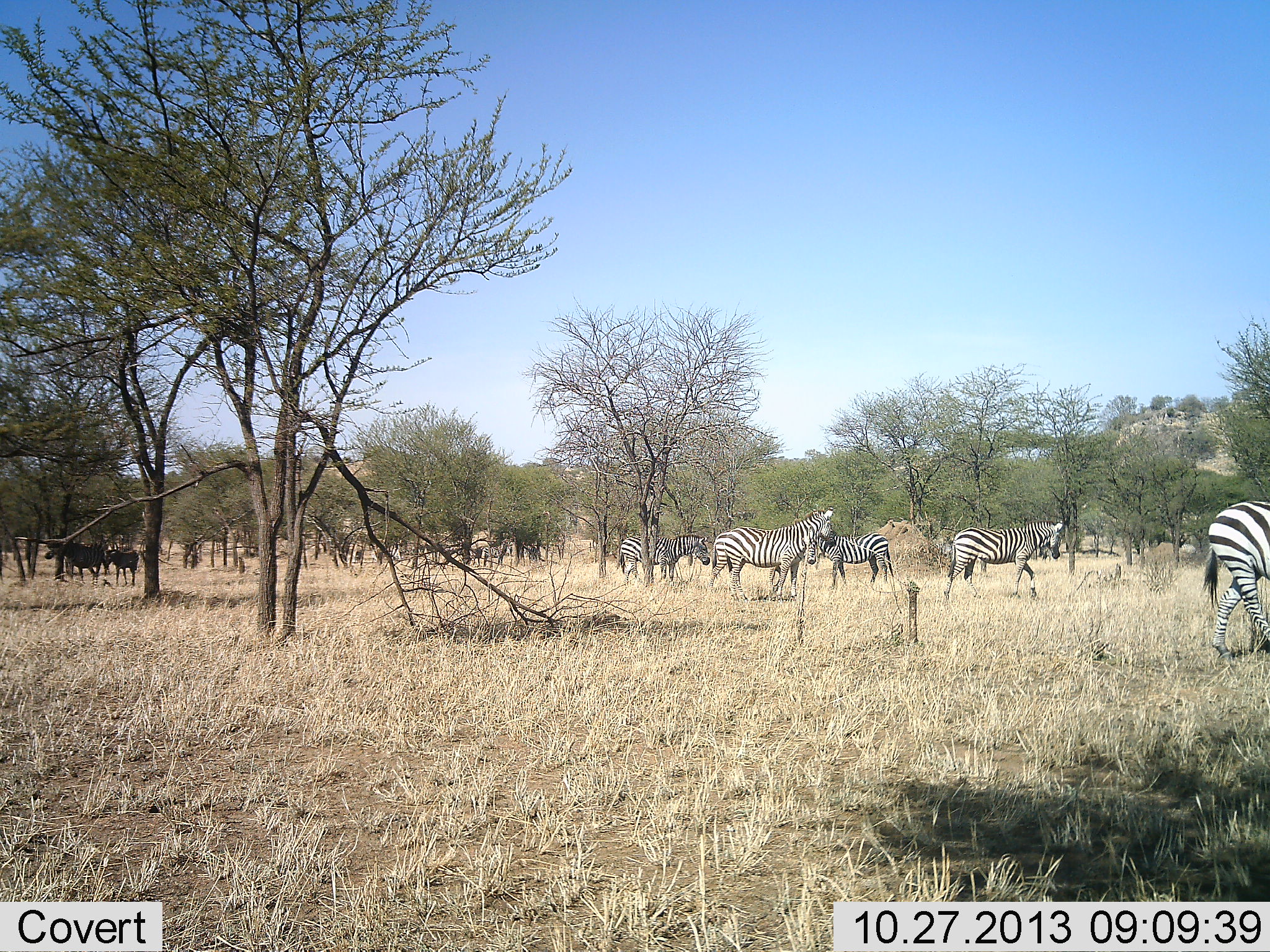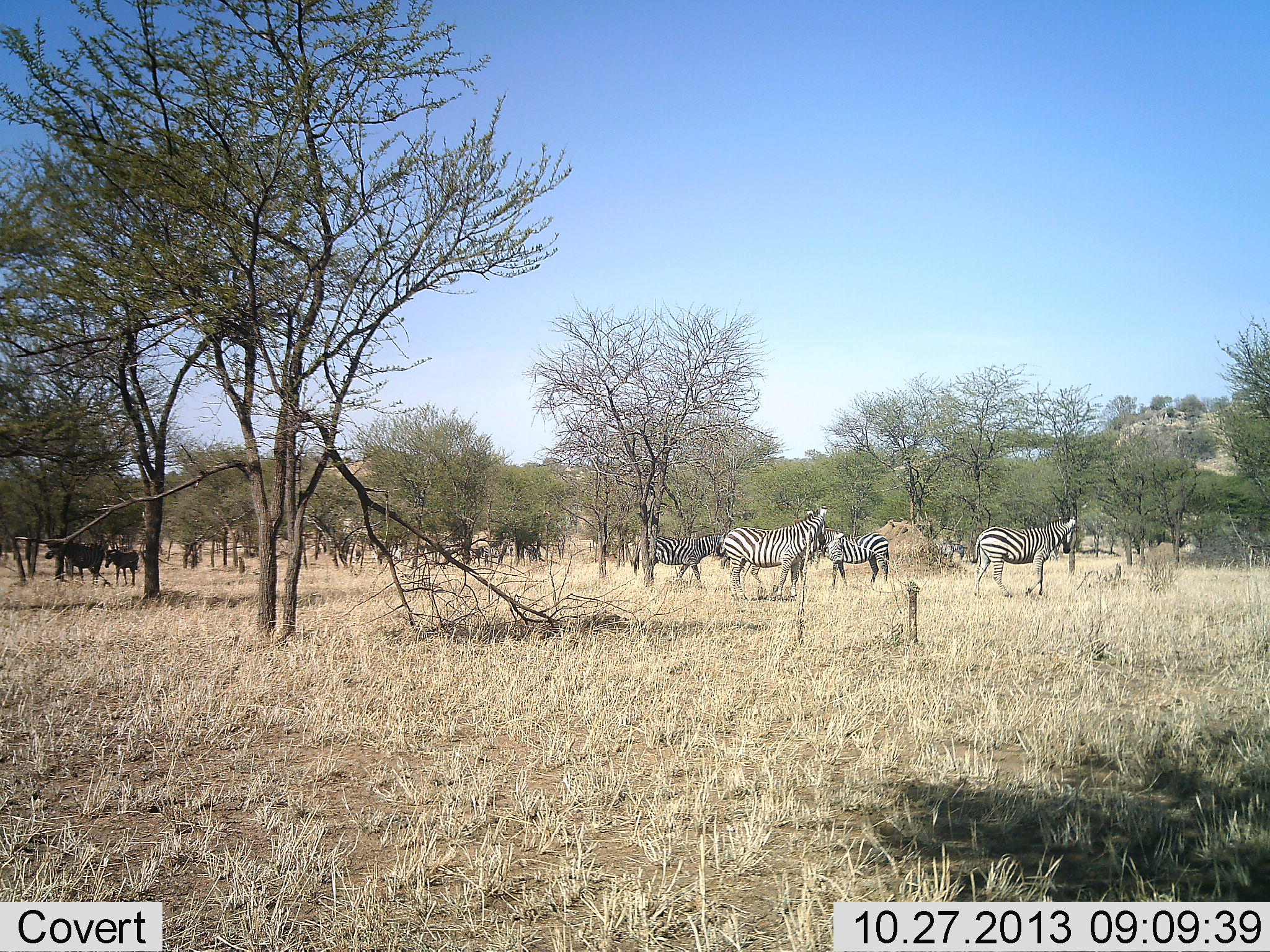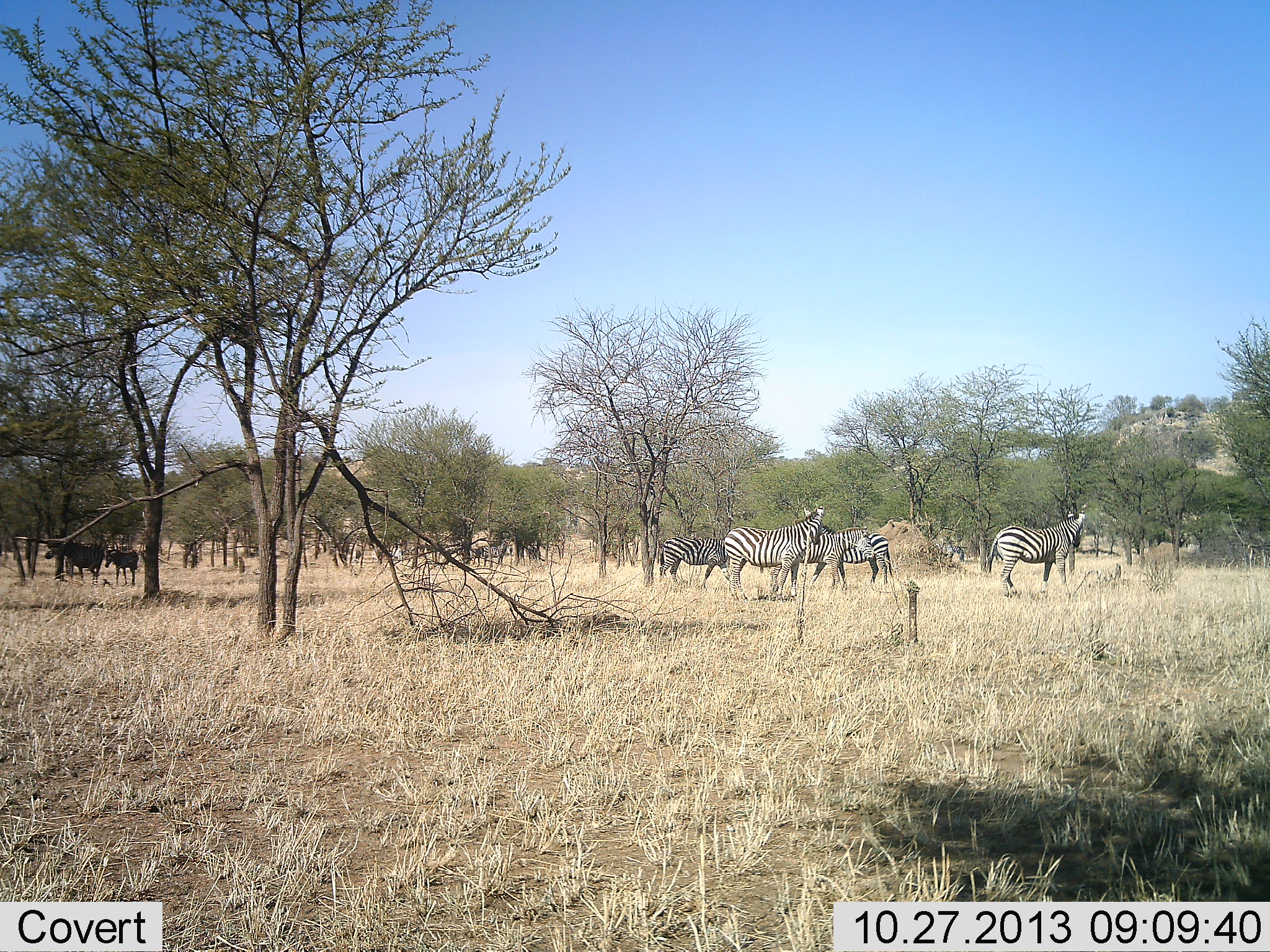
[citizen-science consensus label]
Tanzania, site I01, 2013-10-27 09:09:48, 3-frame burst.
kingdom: Animalia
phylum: Chordata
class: Mammalia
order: Perissodactyla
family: Equidae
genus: Equus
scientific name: Equus quagga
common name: plains zebra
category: zebra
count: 6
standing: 71%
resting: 7%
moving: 71%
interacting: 14%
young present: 0%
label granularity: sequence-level